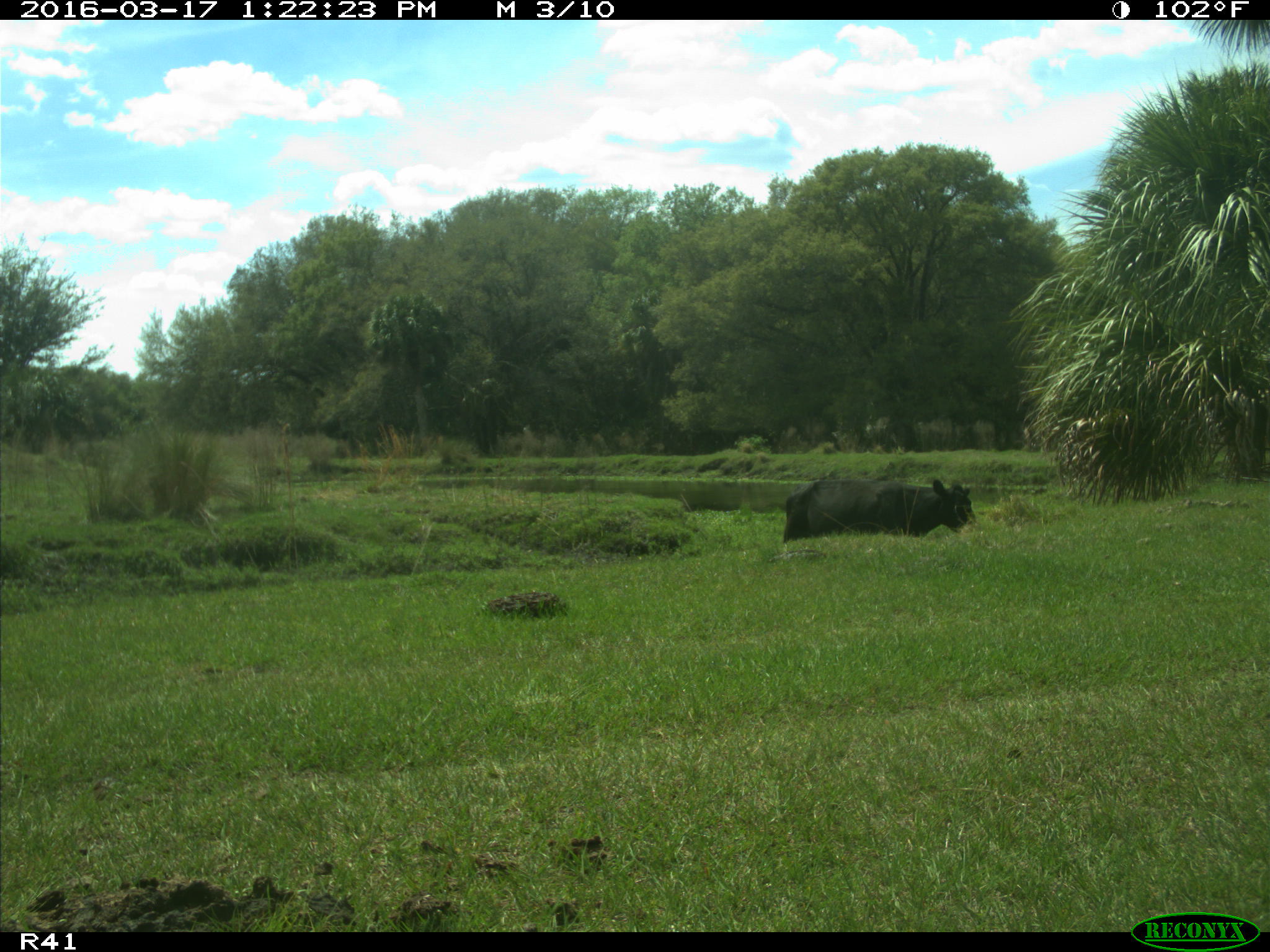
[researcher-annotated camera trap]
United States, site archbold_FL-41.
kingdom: Animalia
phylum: Chordata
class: Mammalia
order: Artiodactyla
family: Bovidae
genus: Bos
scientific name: Bos taurus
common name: domestic cow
Bos taurus (domestic cow).